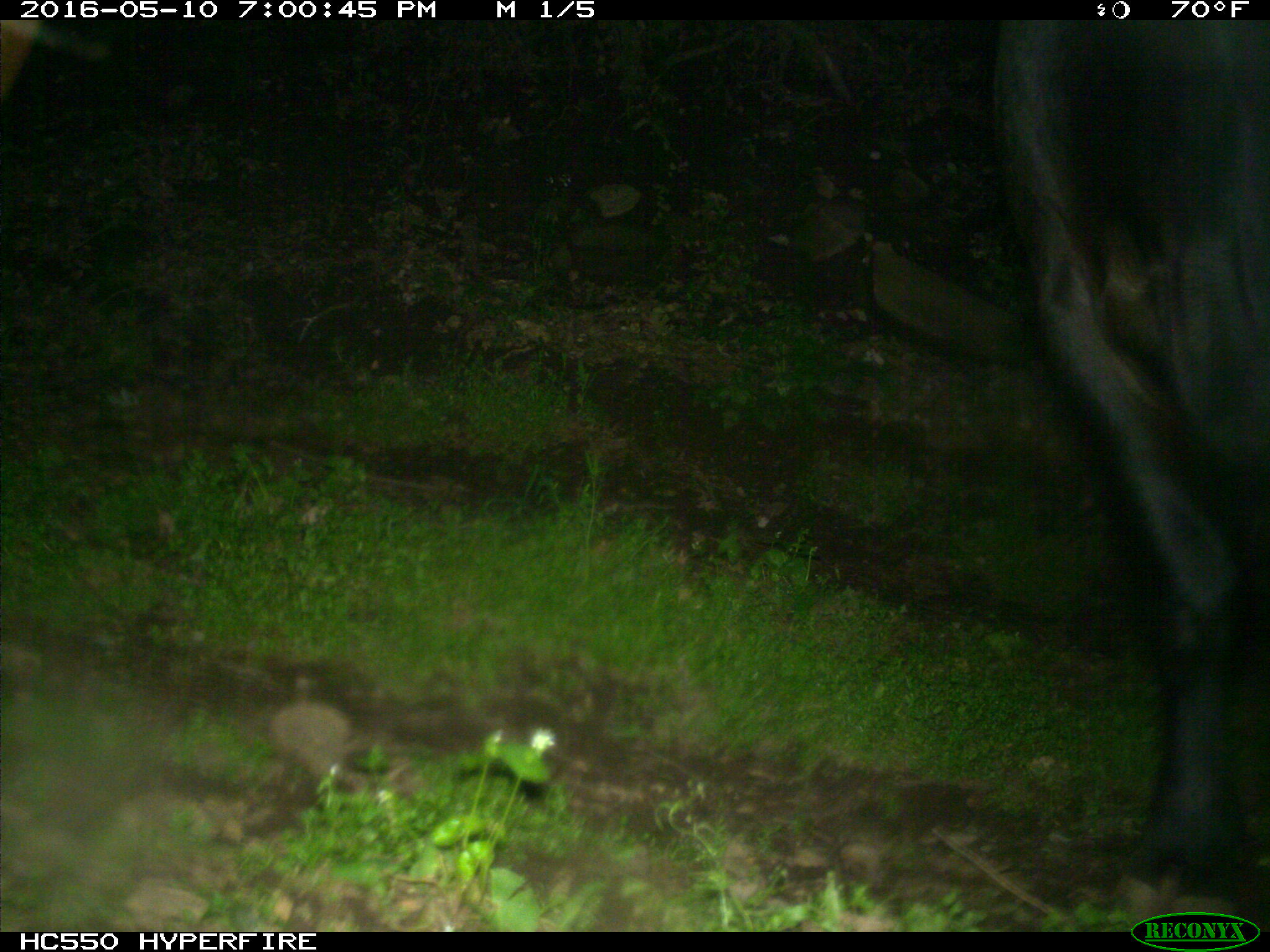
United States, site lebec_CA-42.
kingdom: Animalia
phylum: Chordata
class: Mammalia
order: Artiodactyla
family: Bovidae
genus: Bos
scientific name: Bos taurus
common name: domestic cow